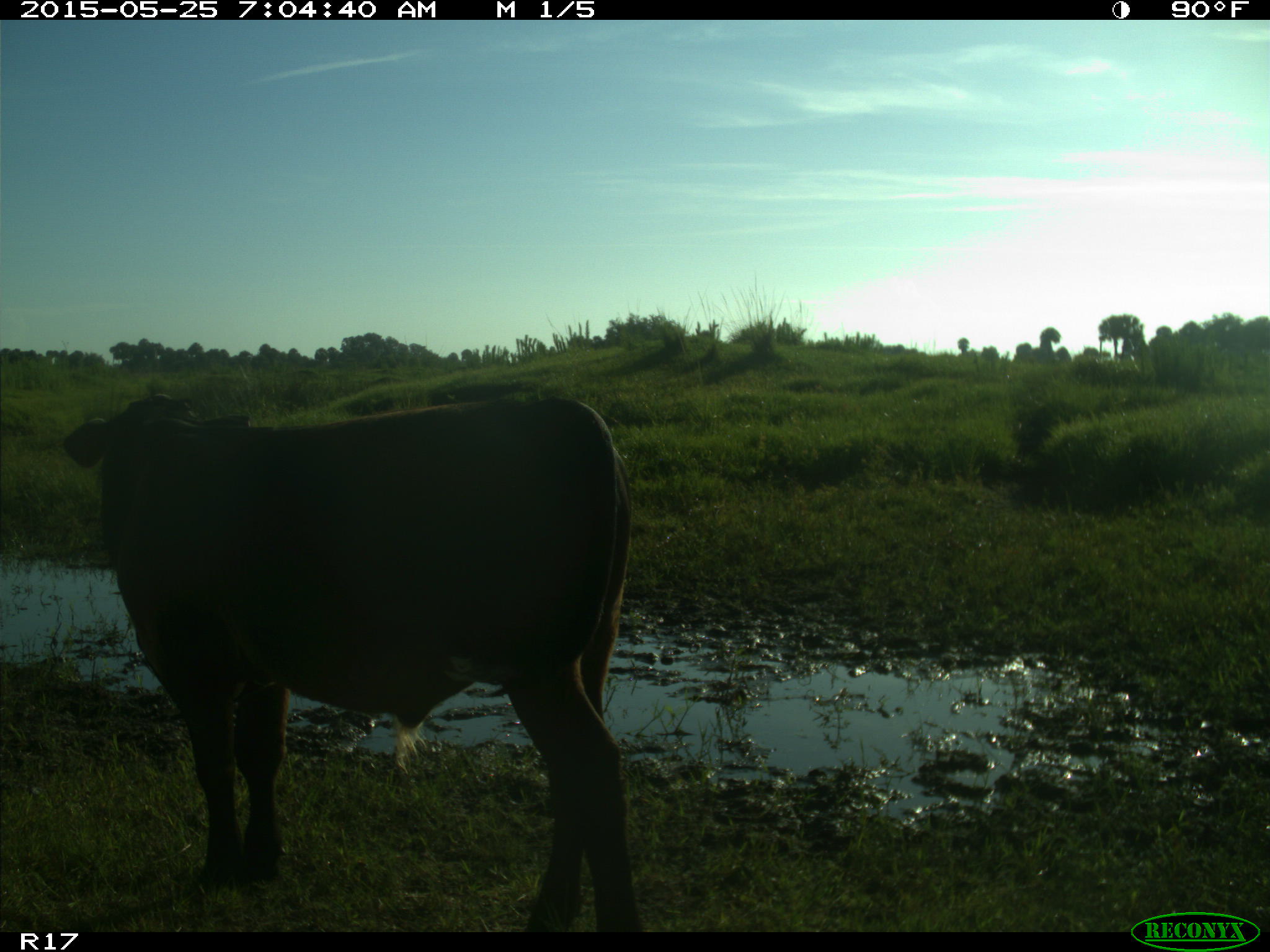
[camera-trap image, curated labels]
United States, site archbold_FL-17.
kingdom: Animalia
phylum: Chordata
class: Mammalia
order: Artiodactyla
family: Bovidae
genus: Bos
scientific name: Bos taurus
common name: domestic cow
Bos taurus (domestic cow).